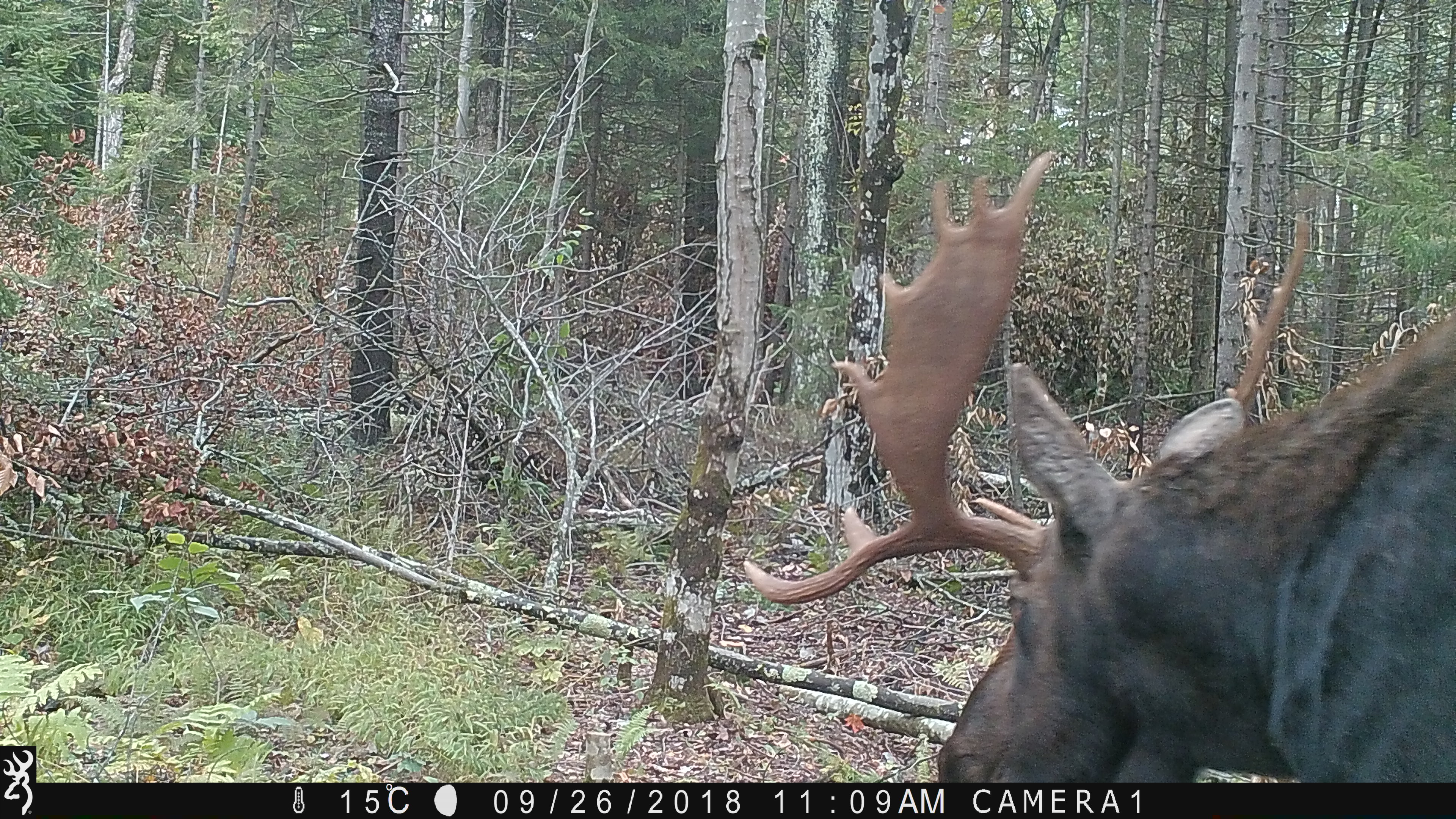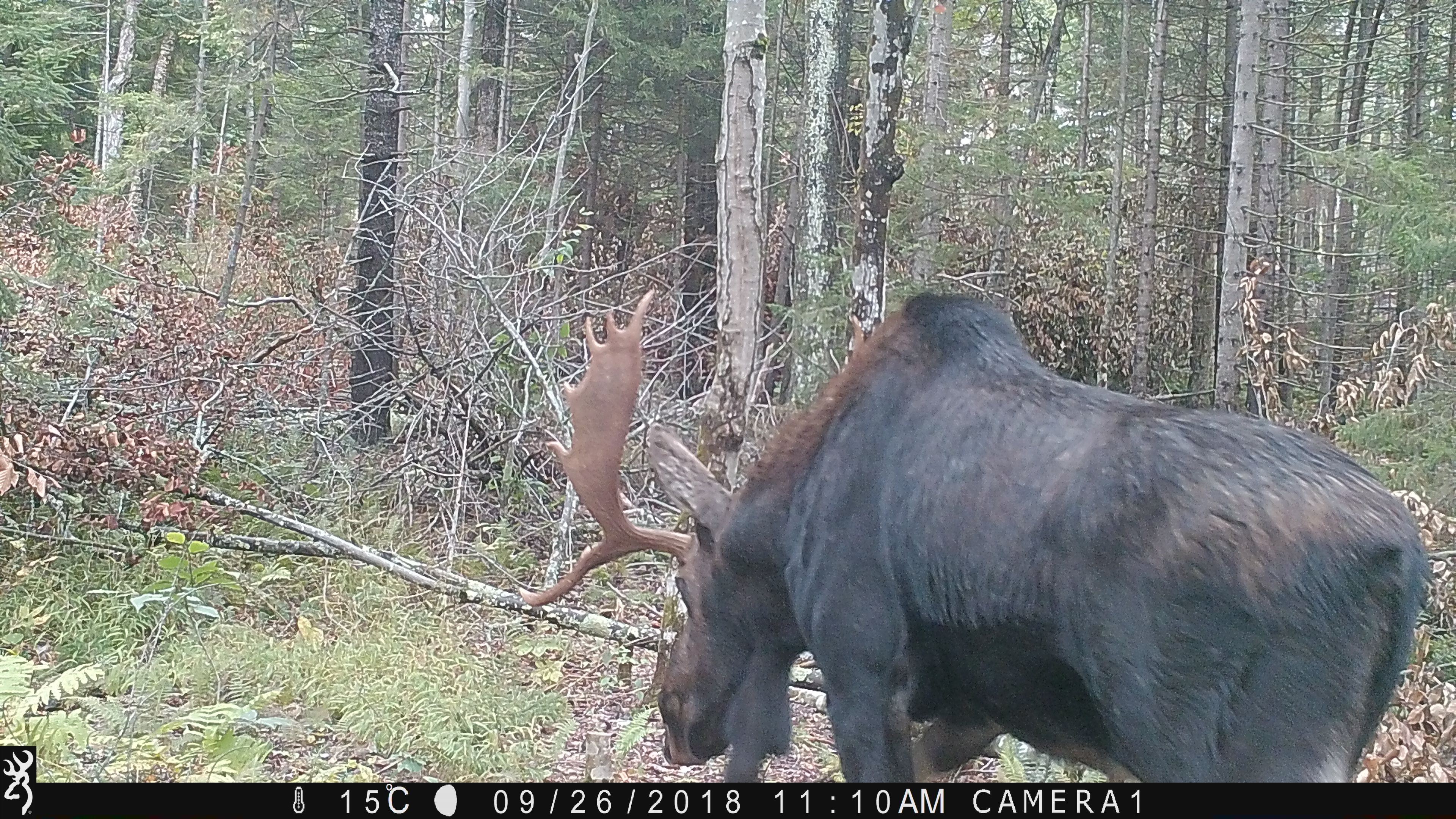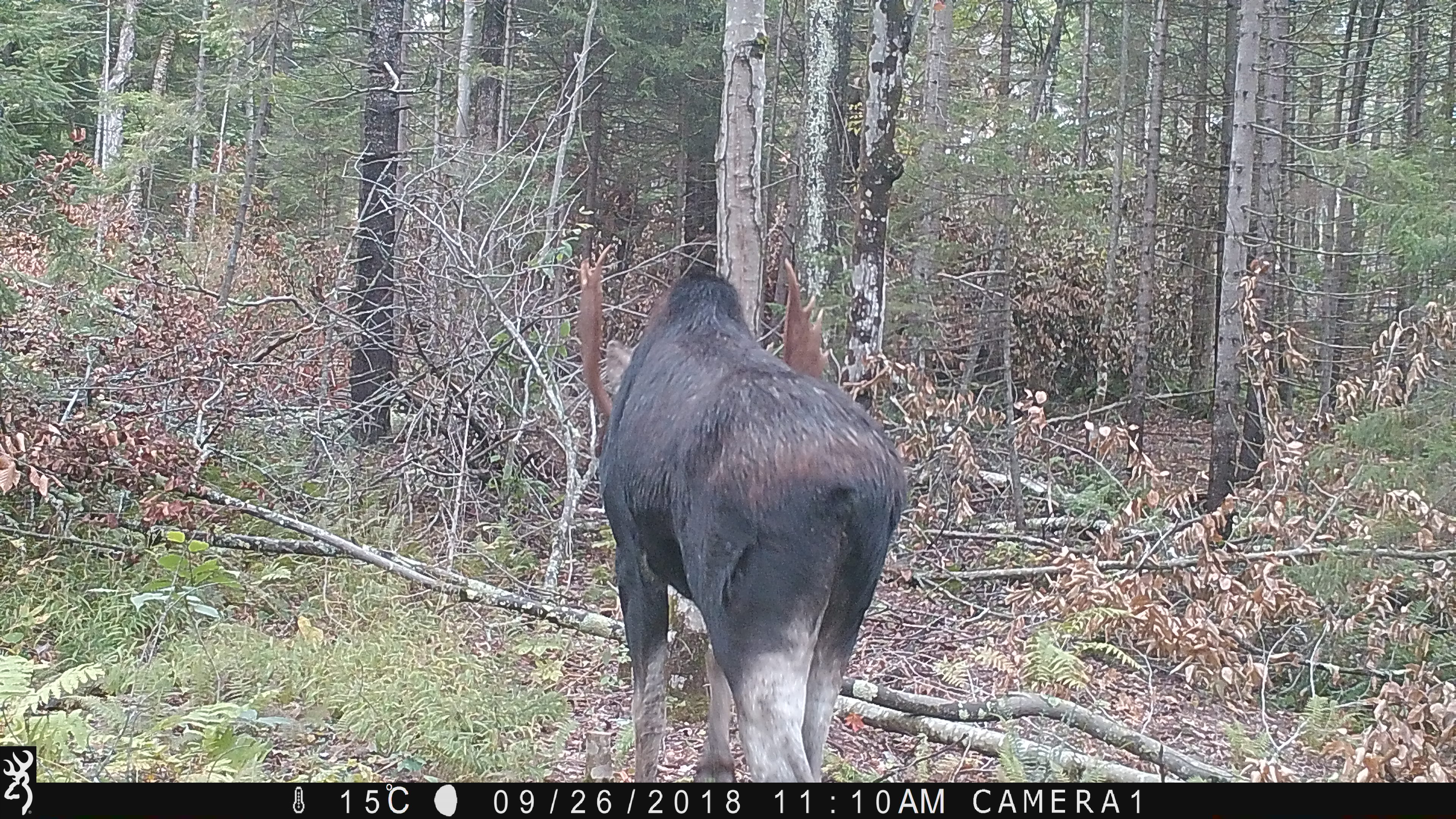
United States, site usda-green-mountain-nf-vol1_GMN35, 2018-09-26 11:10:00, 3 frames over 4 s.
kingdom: Animalia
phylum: Chordata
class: Mammalia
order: Artiodactyla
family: Cervidae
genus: Alces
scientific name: Alces alces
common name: moose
Moose (Alces alces).